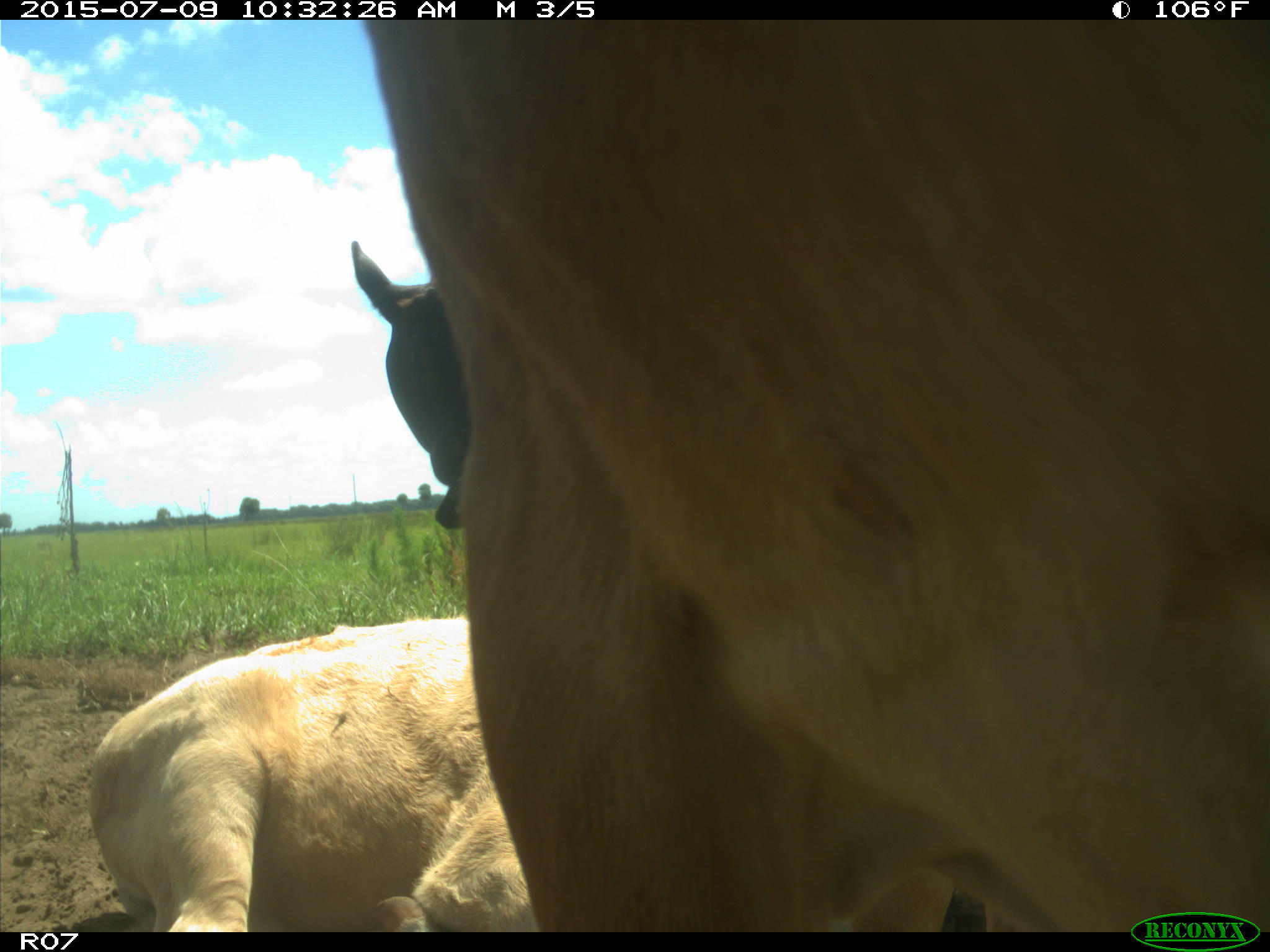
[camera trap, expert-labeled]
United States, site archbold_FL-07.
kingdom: Animalia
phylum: Chordata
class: Mammalia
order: Artiodactyla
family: Bovidae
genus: Bos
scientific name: Bos taurus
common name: domestic cow